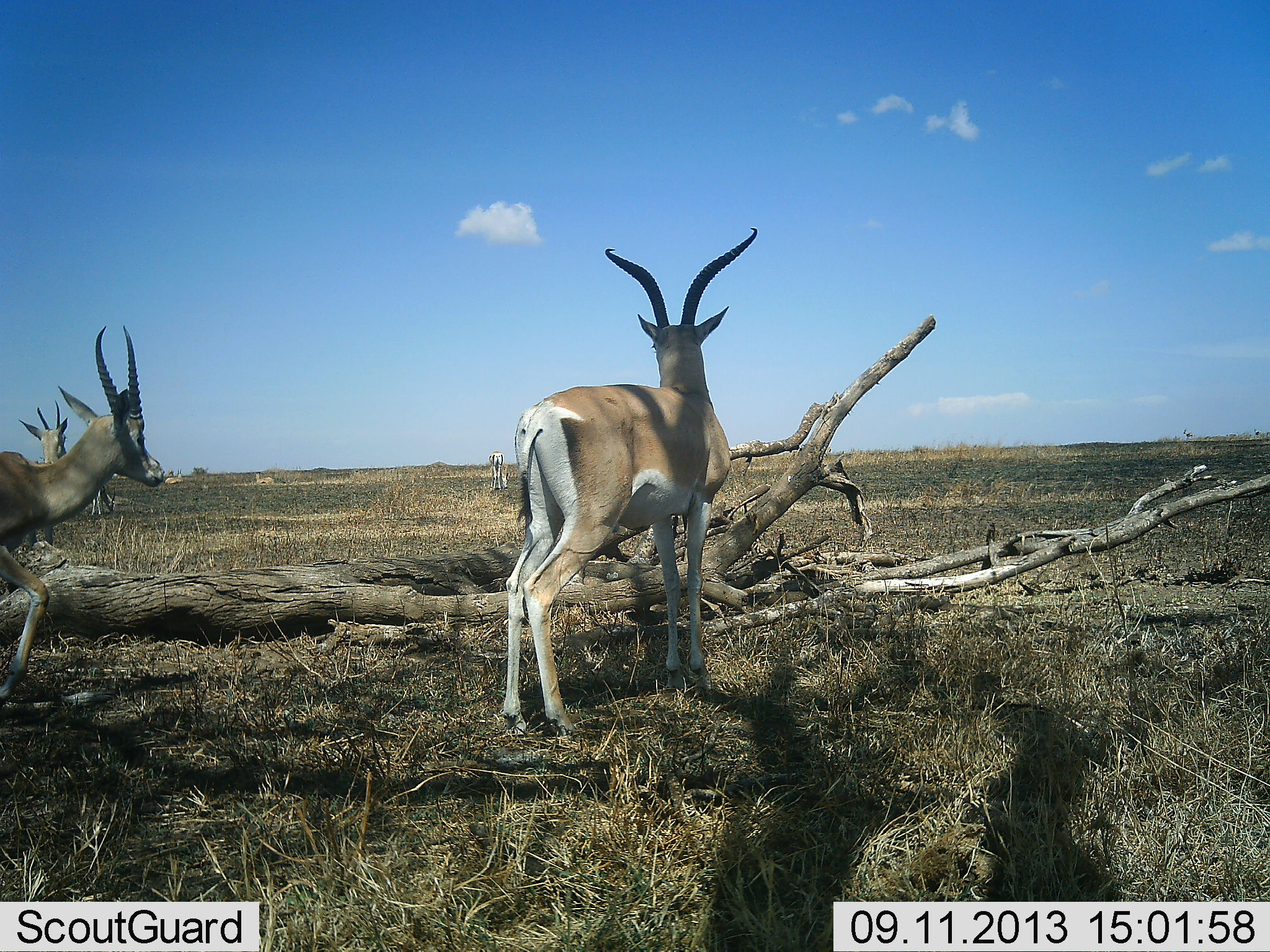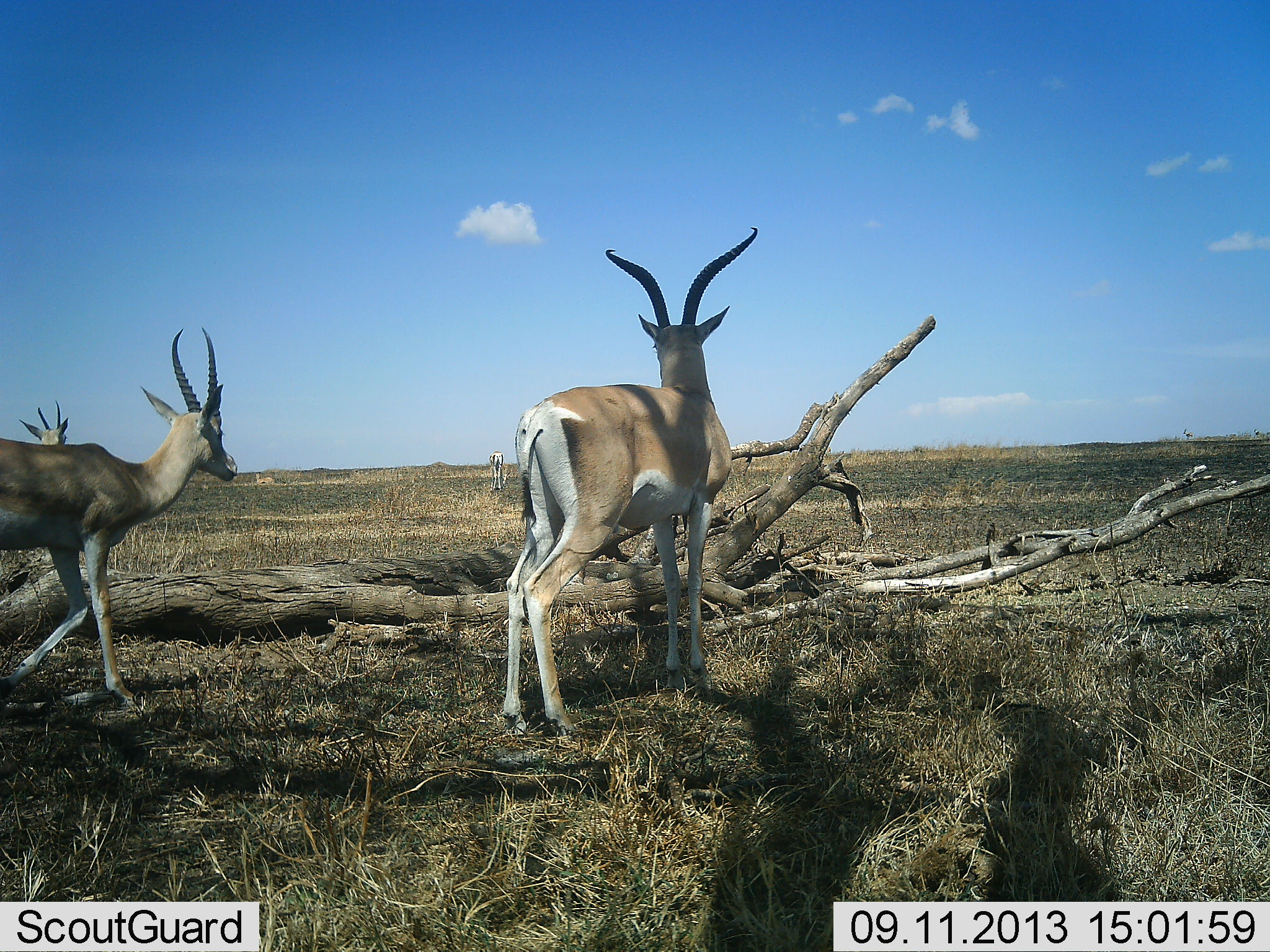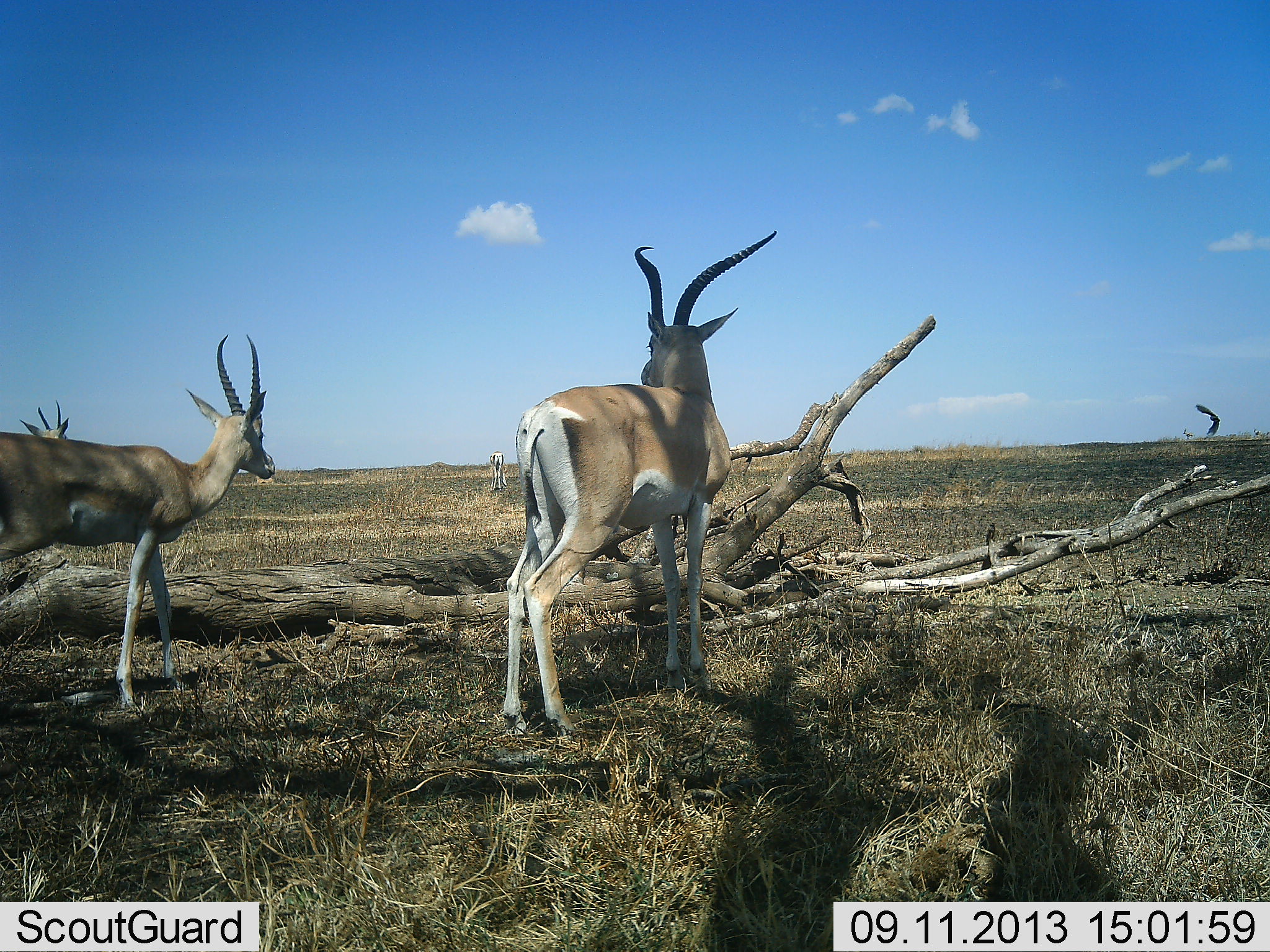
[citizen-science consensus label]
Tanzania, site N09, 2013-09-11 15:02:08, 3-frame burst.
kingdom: Animalia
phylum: Chordata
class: Mammalia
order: Artiodactyla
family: Bovidae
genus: Nanger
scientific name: Nanger granti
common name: grant's gazelle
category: gazellegrants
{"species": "gazellegrants (grant's gazelle) (Nanger granti)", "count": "4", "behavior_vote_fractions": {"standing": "92%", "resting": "17%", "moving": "75%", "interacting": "0%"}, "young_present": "0%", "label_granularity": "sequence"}